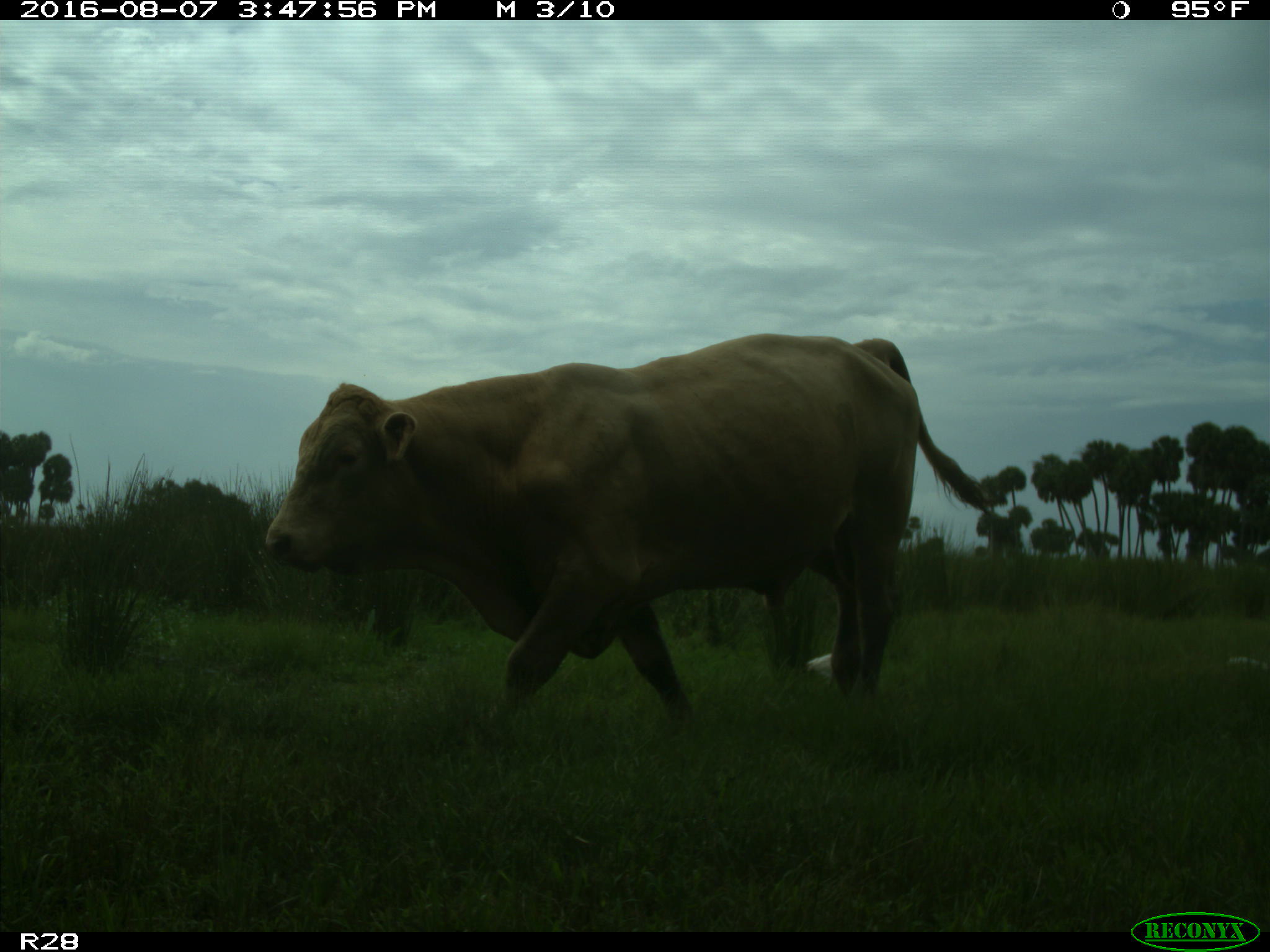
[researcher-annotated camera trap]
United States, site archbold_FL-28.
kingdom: Animalia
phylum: Chordata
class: Mammalia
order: Artiodactyla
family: Bovidae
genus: Bos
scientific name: Bos taurus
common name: domestic cow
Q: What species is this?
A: Bos taurus (domestic cow).